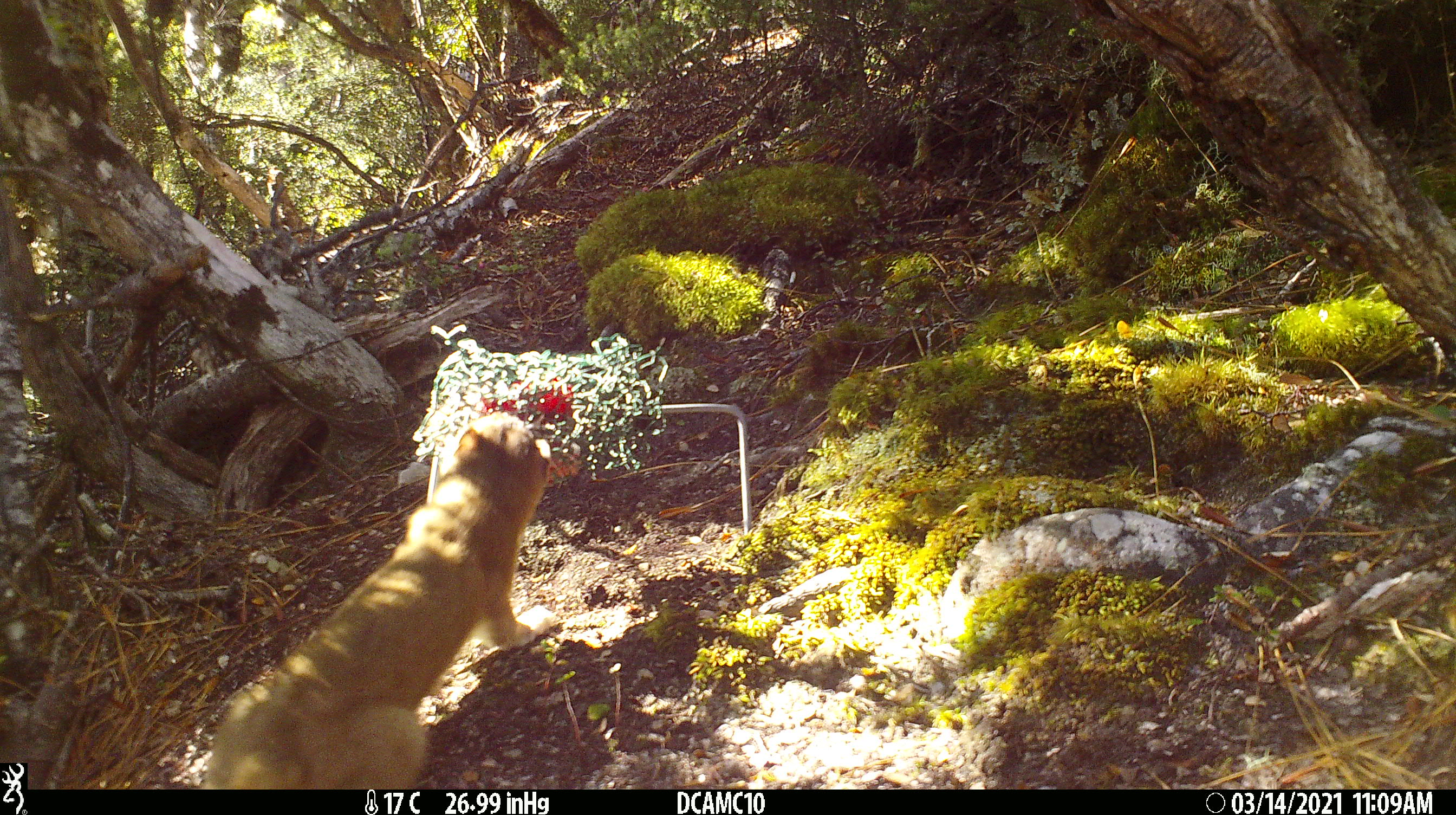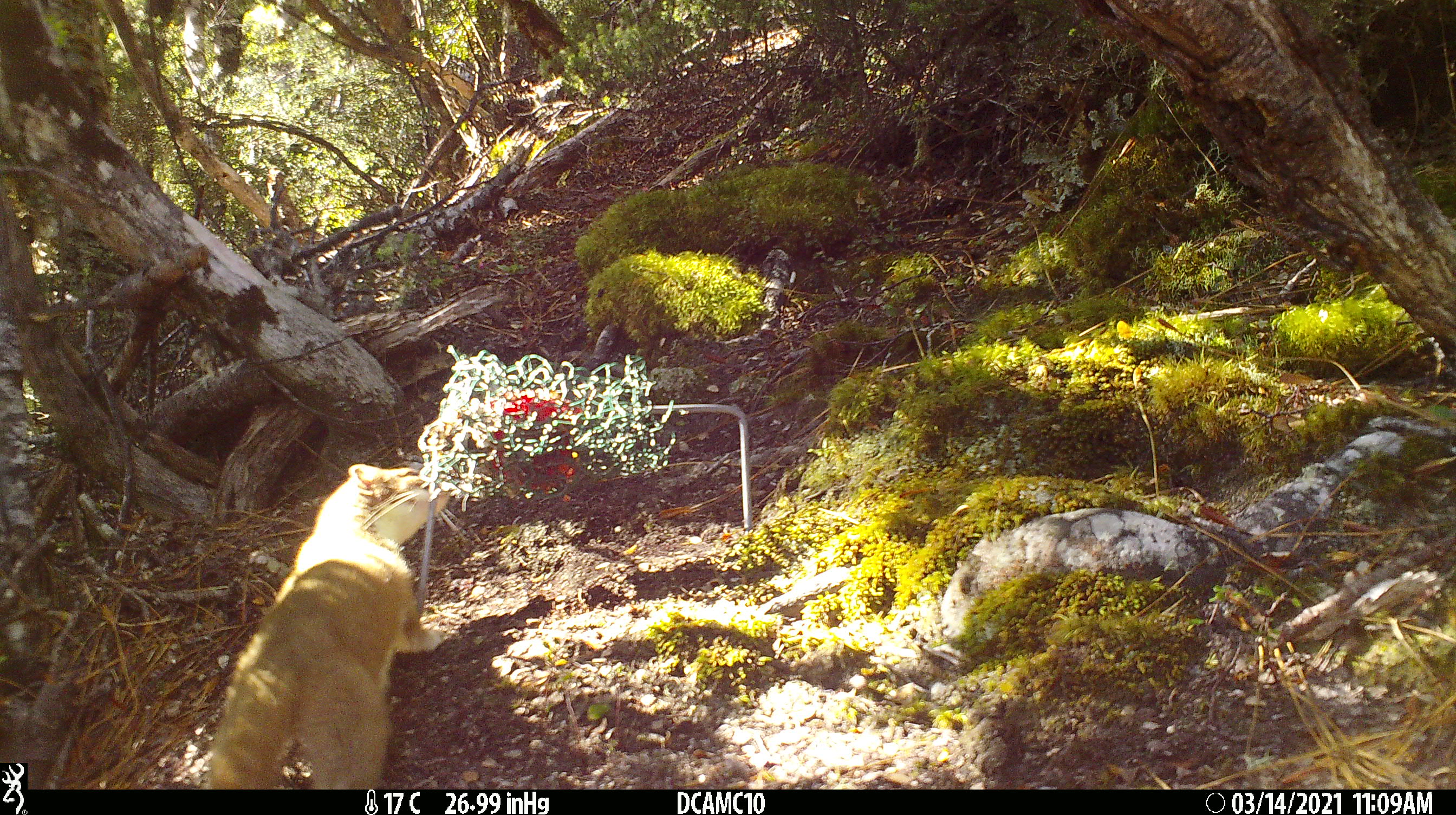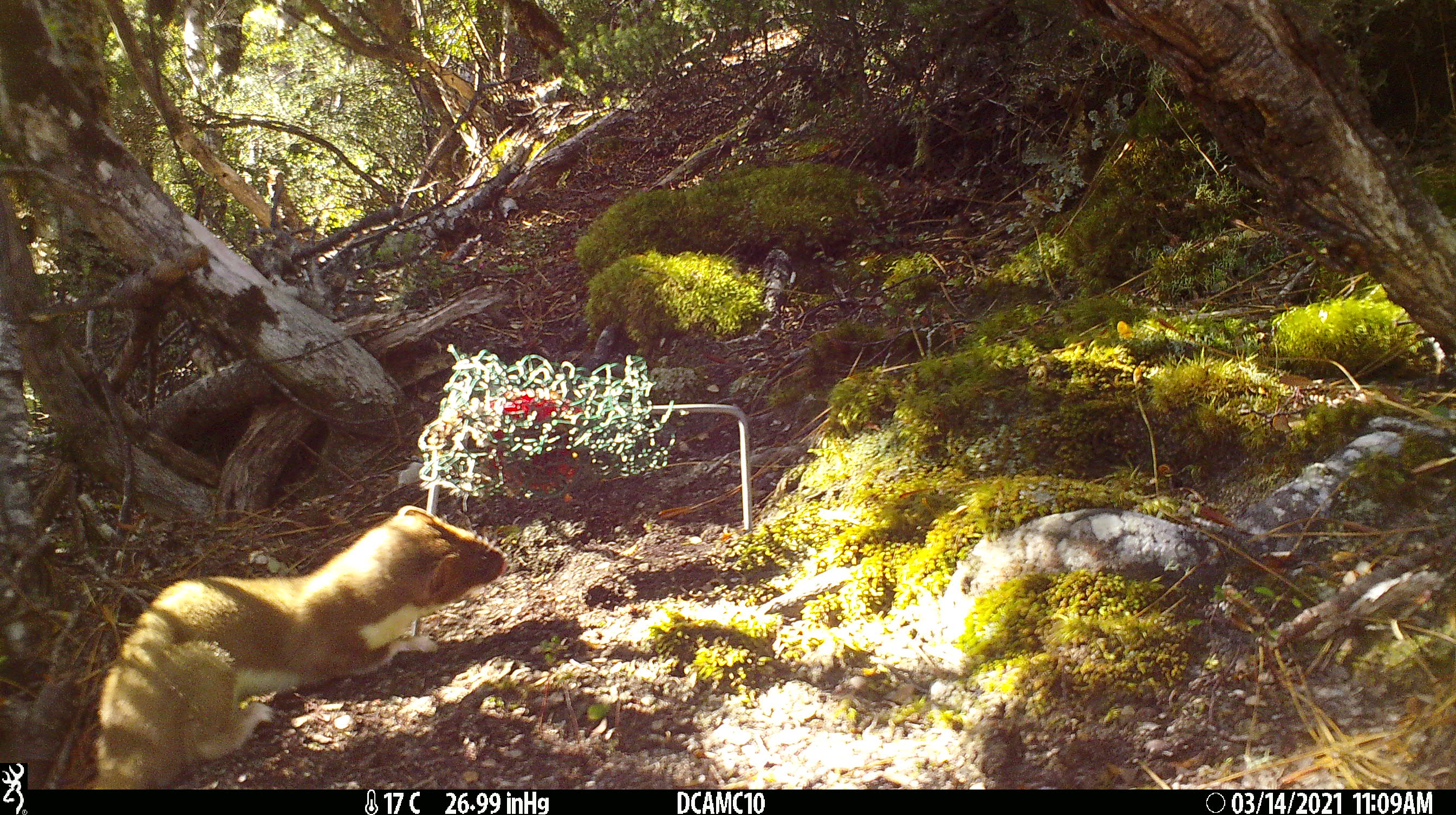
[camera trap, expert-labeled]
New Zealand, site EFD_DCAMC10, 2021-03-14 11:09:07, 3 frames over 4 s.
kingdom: Animalia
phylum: Chordata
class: Mammalia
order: Carnivora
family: Mustelidae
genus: Mustela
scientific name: Mustela erminea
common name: stoat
Stoat (Mustela erminea).